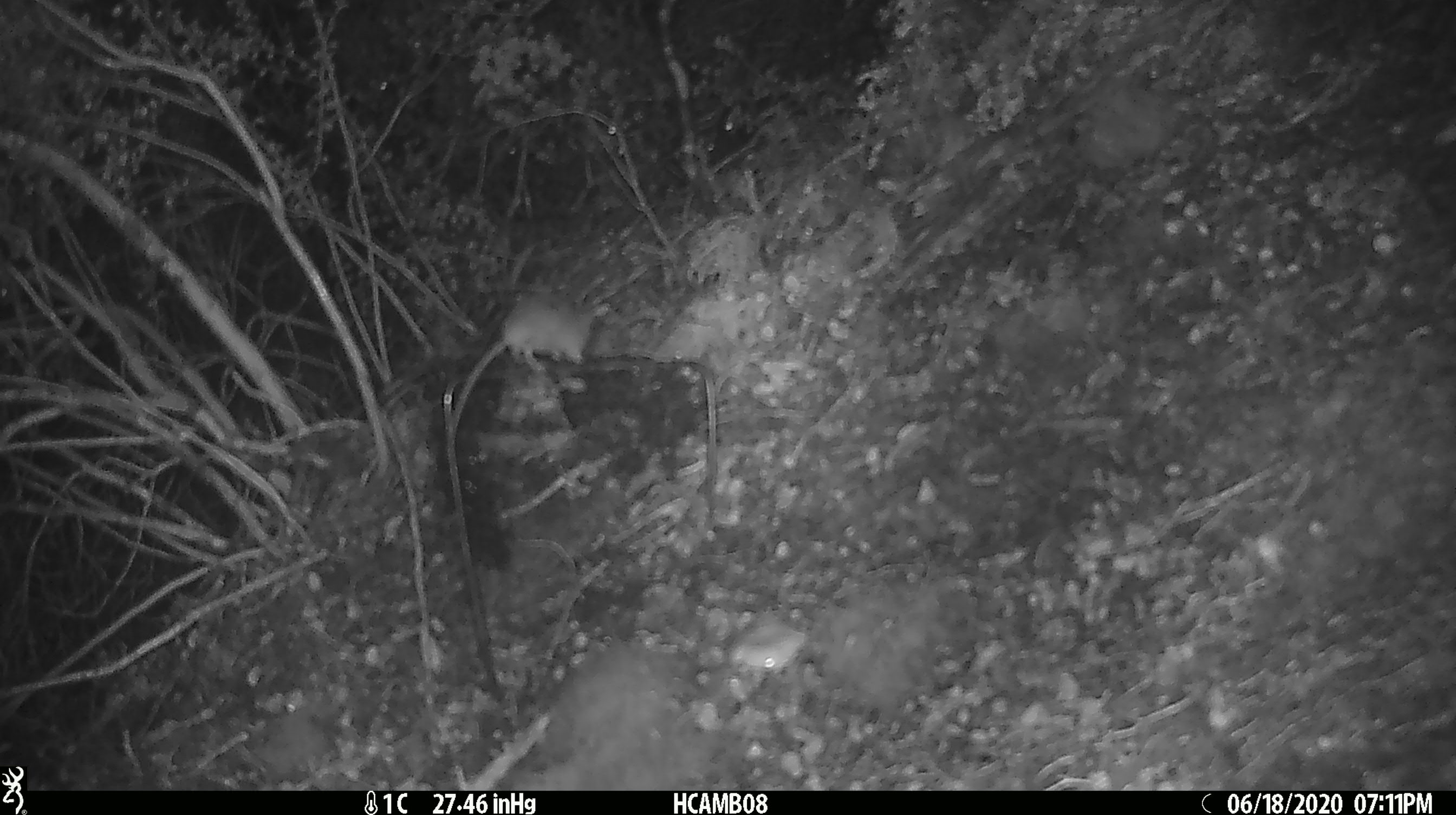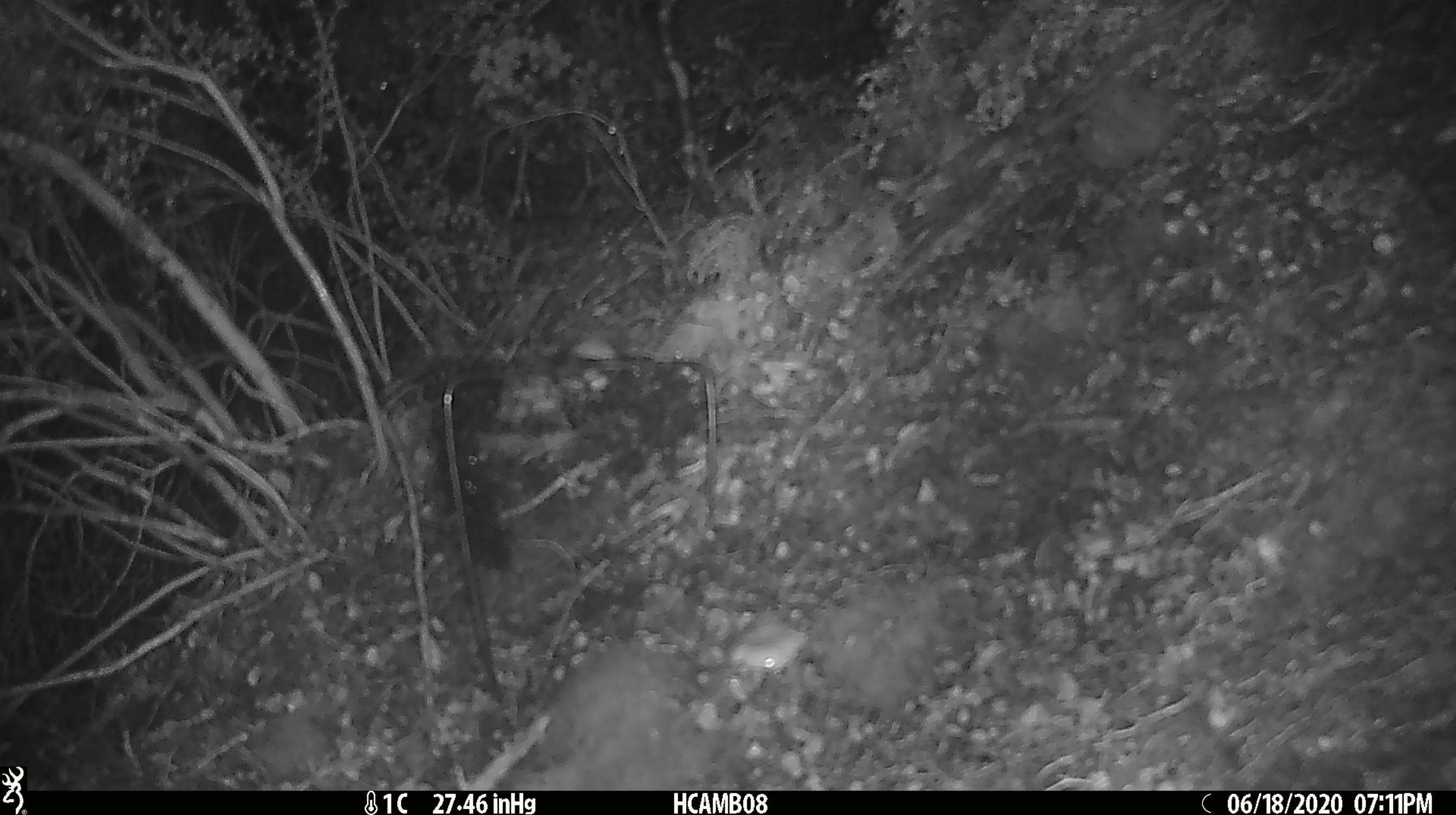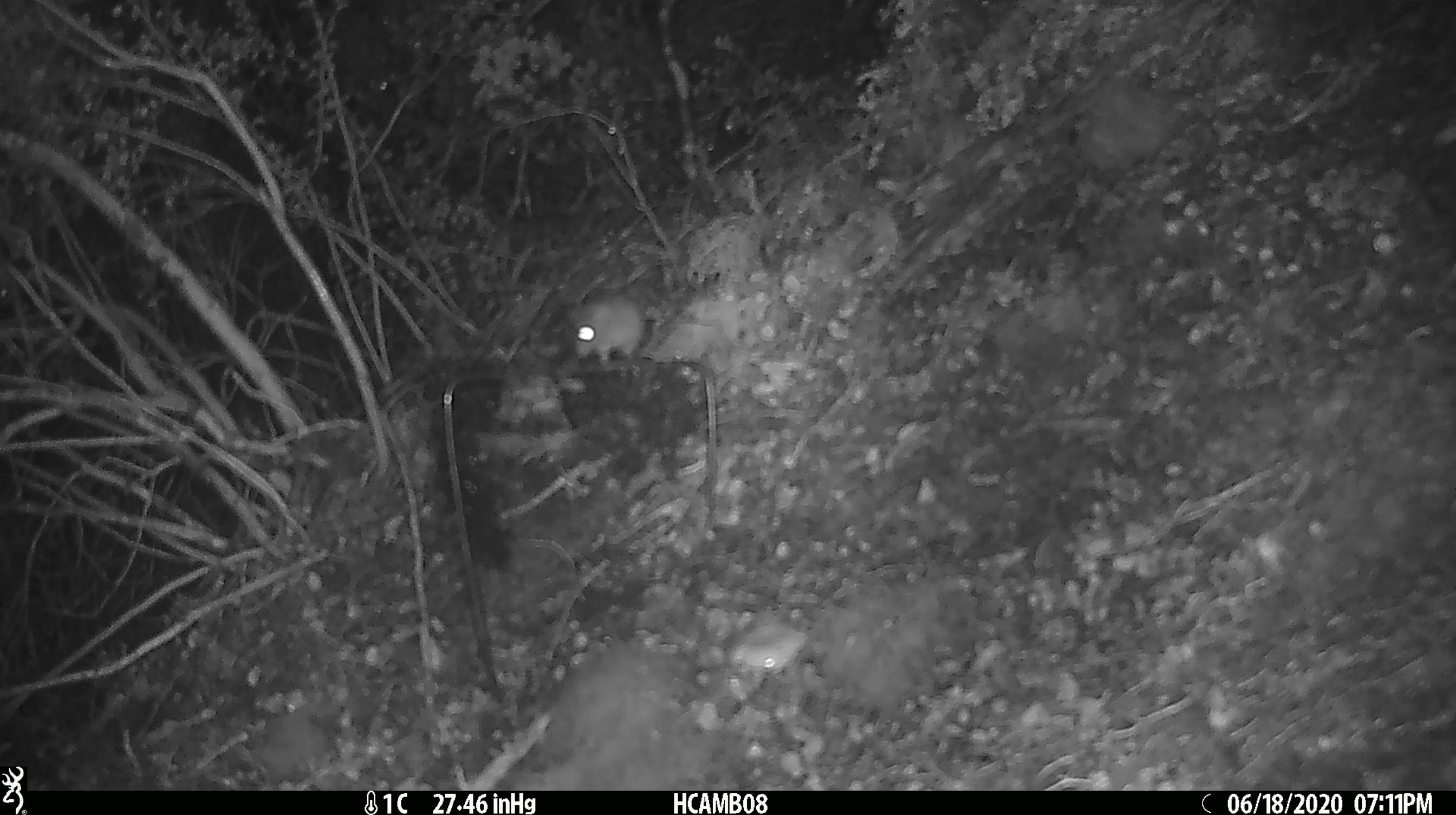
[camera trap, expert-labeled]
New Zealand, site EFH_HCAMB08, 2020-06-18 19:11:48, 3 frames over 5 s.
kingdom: Animalia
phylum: Chordata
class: Mammalia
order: Rodentia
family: Muridae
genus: Mus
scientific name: Mus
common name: mouse